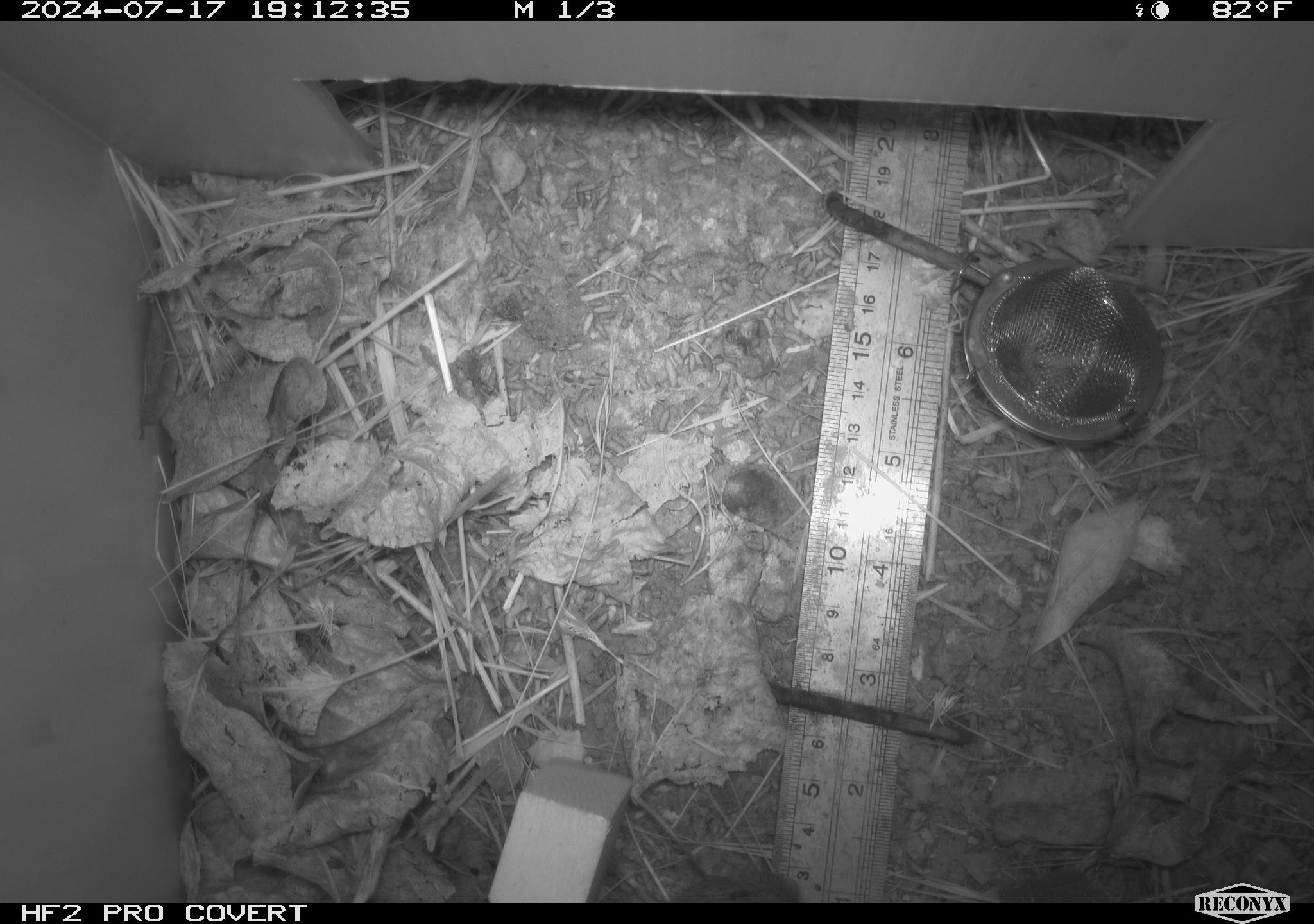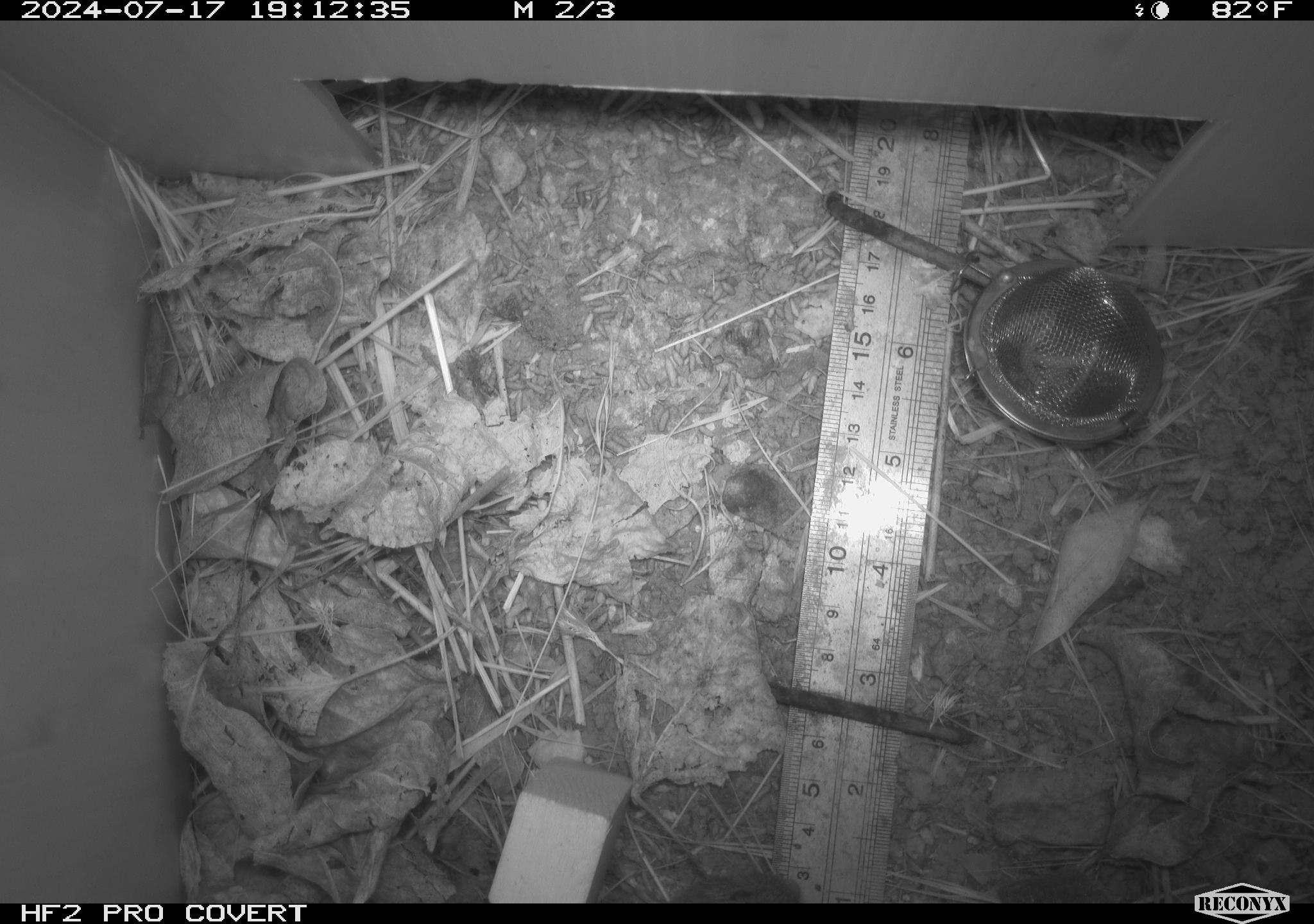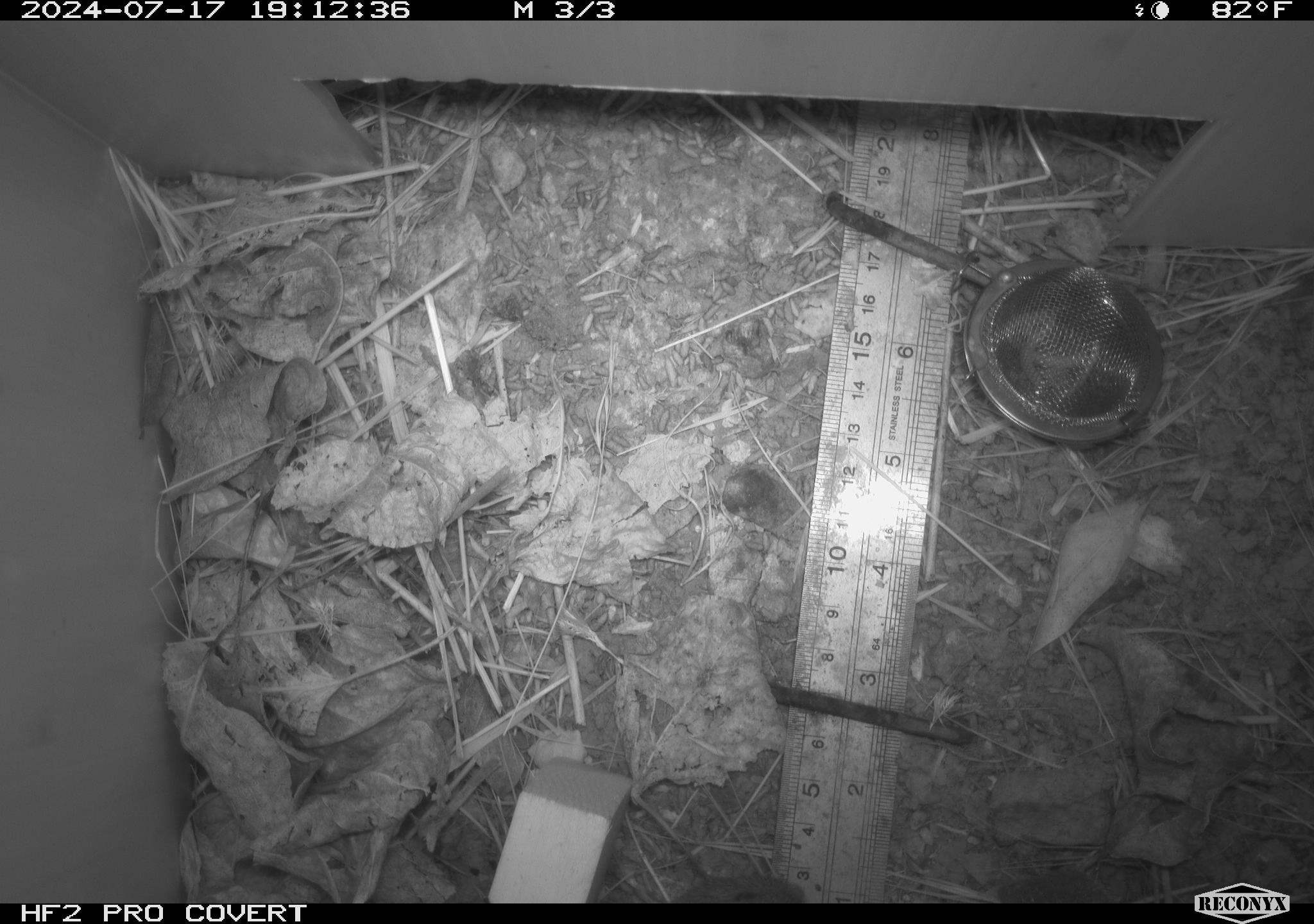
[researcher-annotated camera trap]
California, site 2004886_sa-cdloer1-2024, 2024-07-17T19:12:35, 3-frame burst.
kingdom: Animalia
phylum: Chordata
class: Mammalia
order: Rodentia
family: Cricetidae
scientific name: Arvicolinae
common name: voles, lemmings, and muskrats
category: arvicolinae subfamily